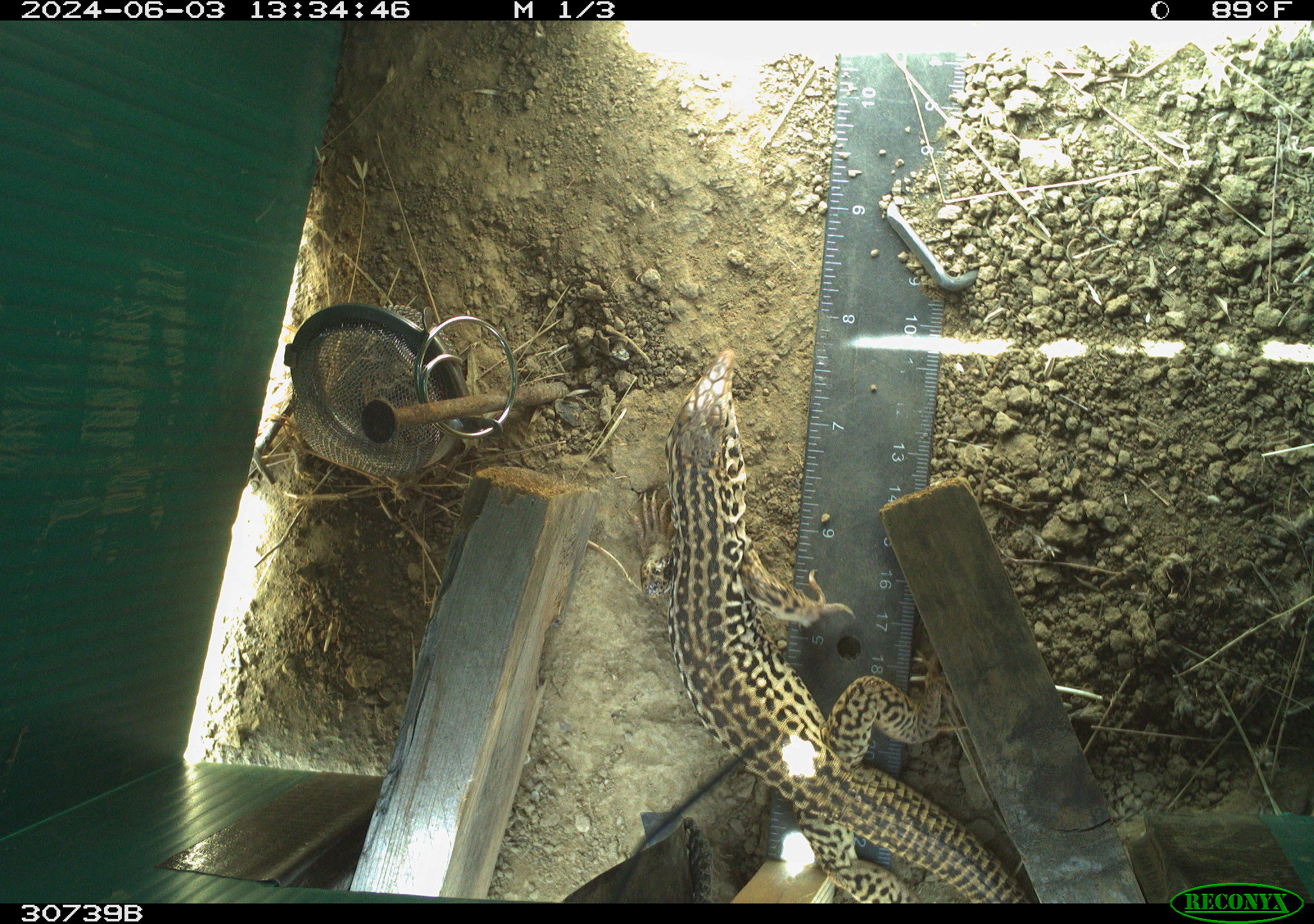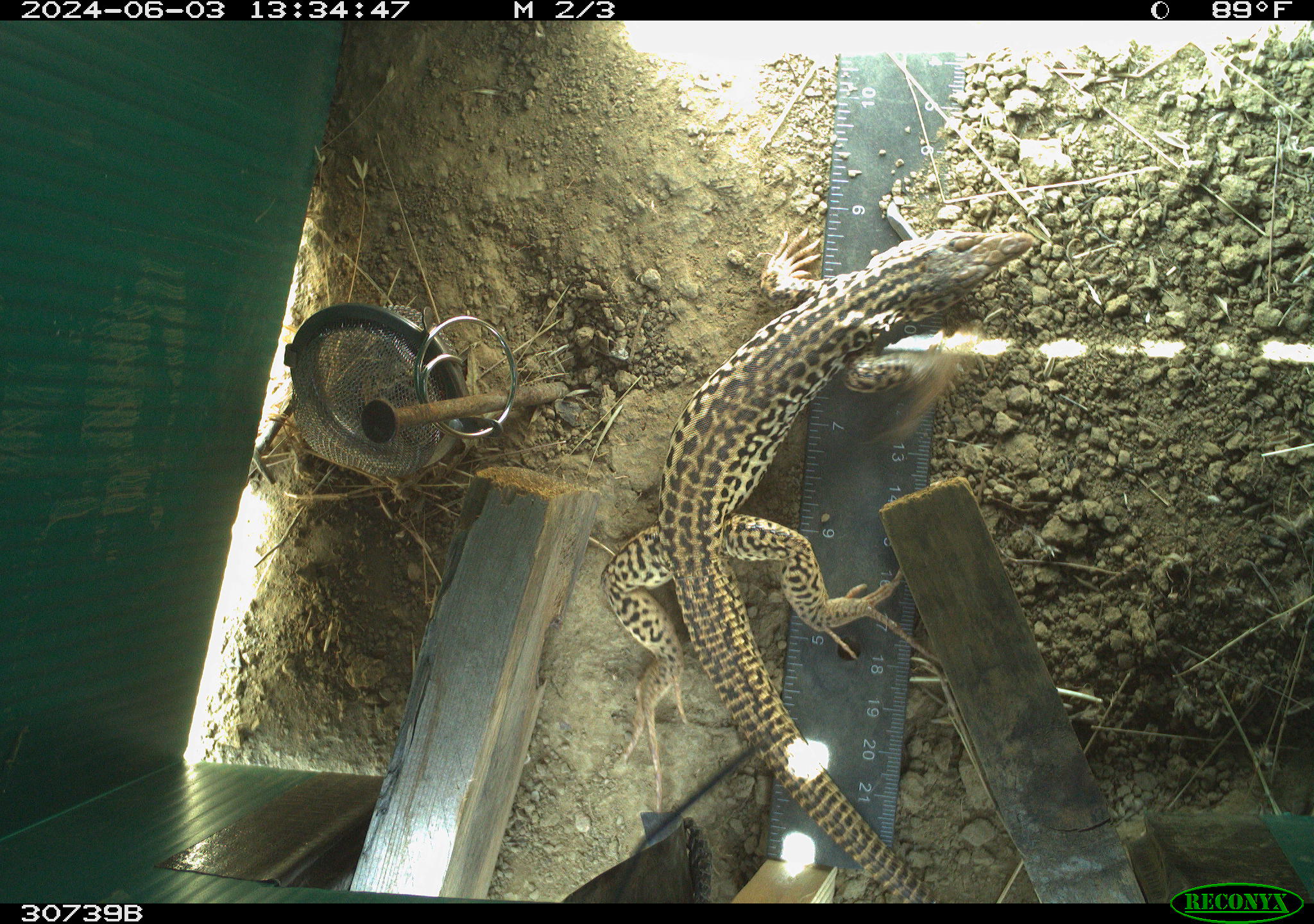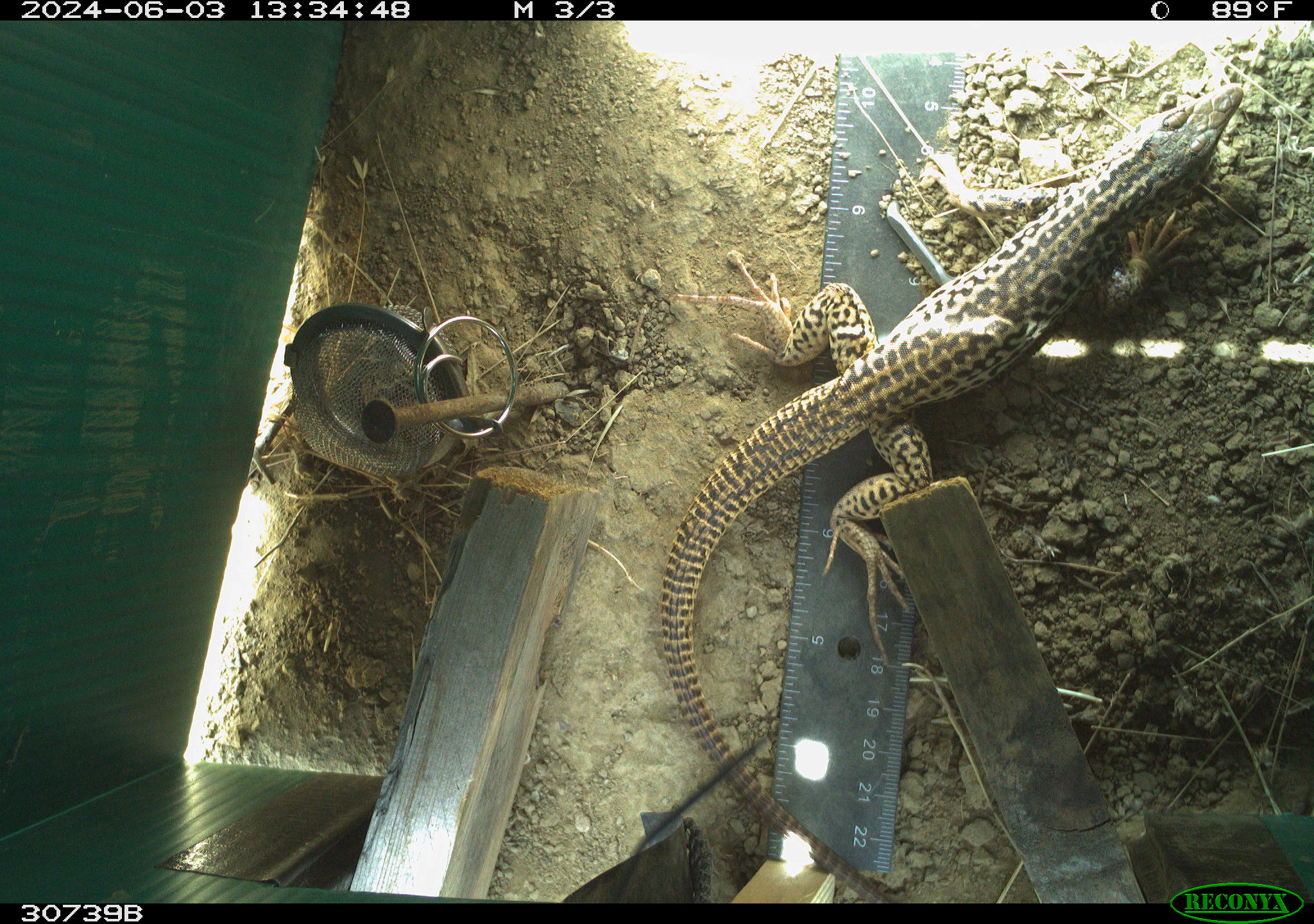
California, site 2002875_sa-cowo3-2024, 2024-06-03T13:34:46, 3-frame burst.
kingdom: Animalia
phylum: Chordata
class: Reptilia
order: Squamata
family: Teiidae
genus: Aspidoscelis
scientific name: Aspidoscelis tigris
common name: western whiptail